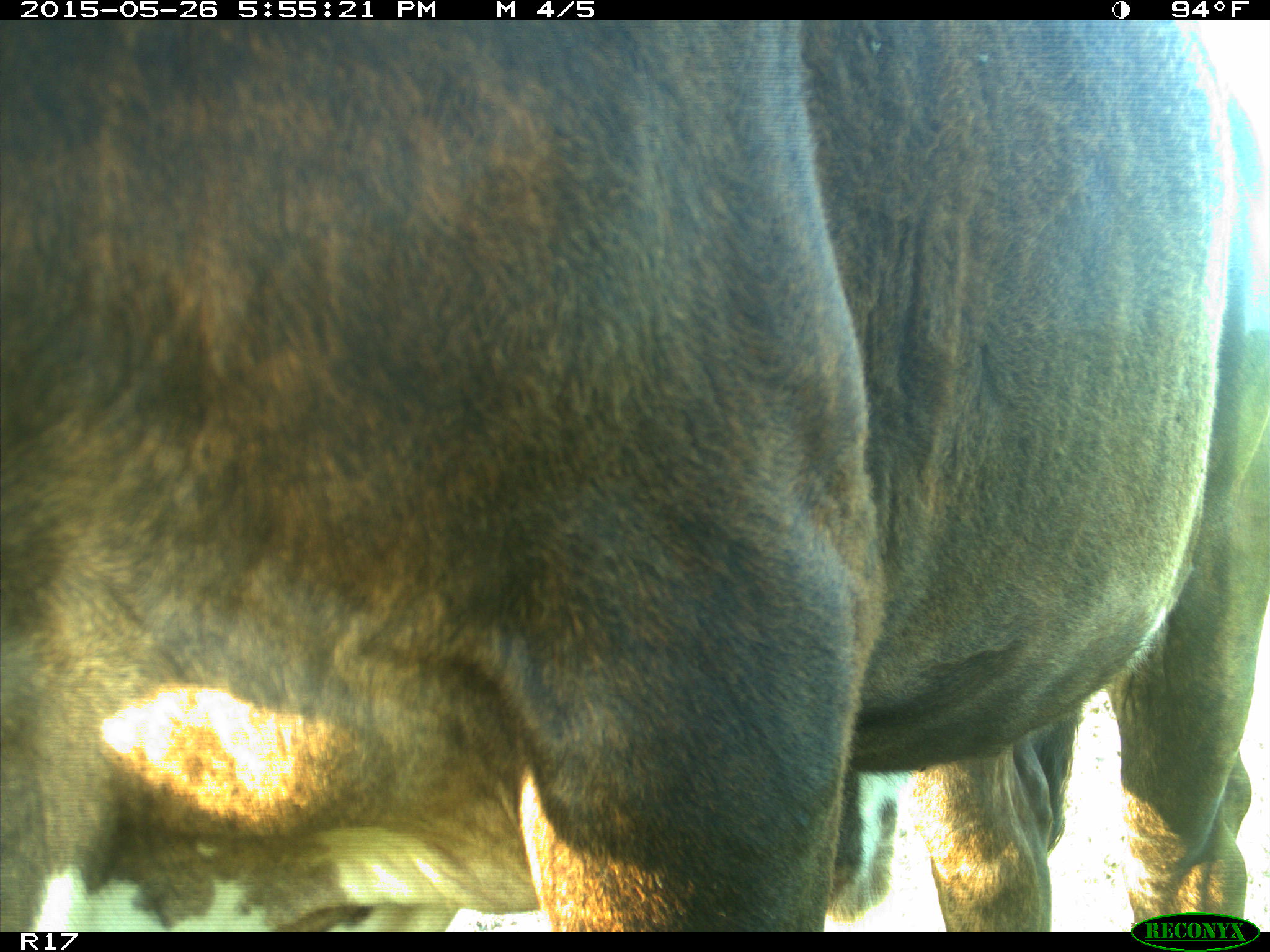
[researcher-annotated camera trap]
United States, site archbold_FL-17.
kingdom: Animalia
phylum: Chordata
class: Mammalia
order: Artiodactyla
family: Bovidae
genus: Bos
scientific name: Bos taurus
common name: domestic cow